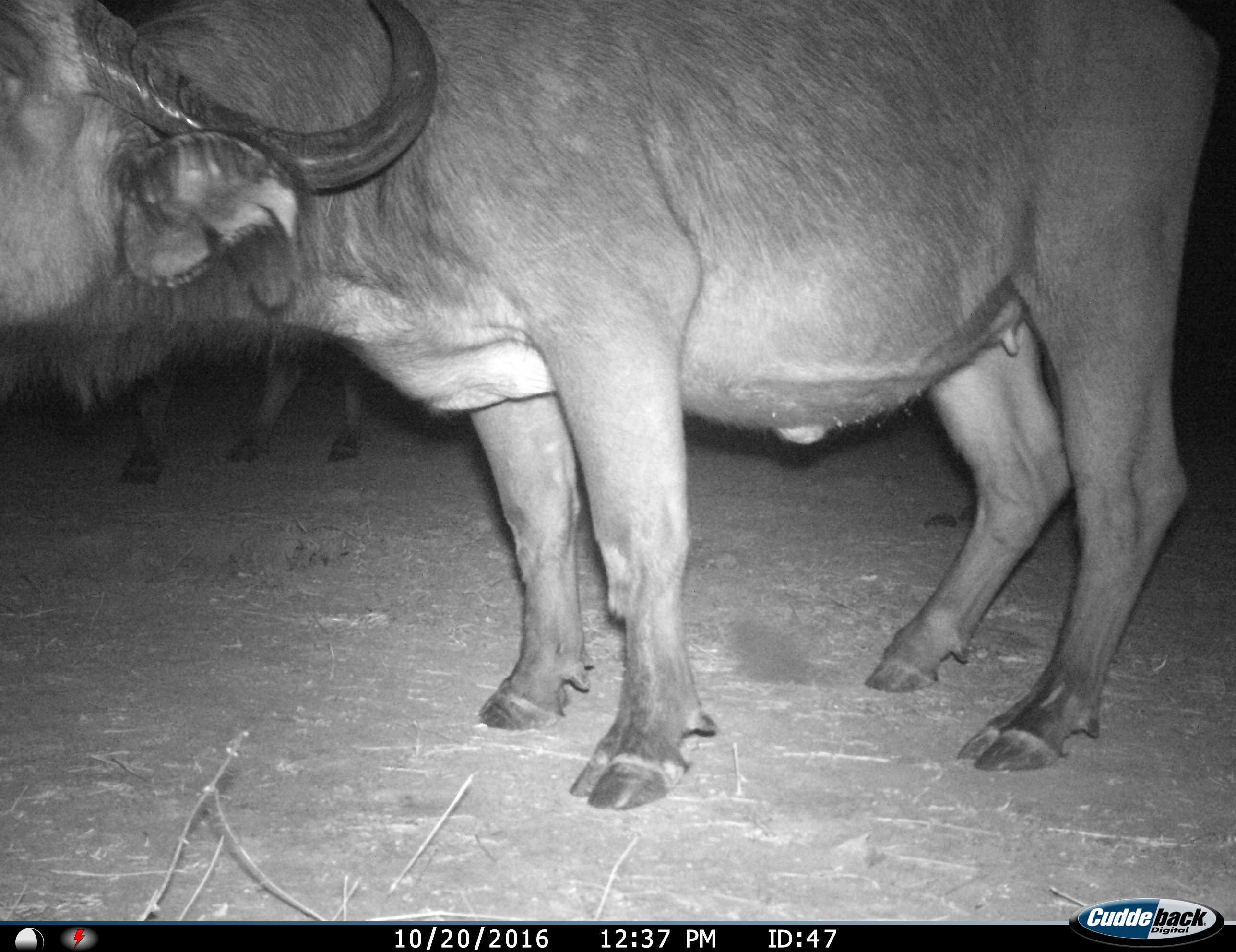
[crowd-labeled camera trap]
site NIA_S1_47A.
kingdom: Animalia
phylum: Chordata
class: Mammalia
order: Artiodactyla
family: Bovidae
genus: Syncerus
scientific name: Syncerus caffer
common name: african buffalo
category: buffalo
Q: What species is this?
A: Buffalo (african buffalo) (Syncerus caffer).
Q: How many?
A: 2.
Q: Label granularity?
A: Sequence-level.